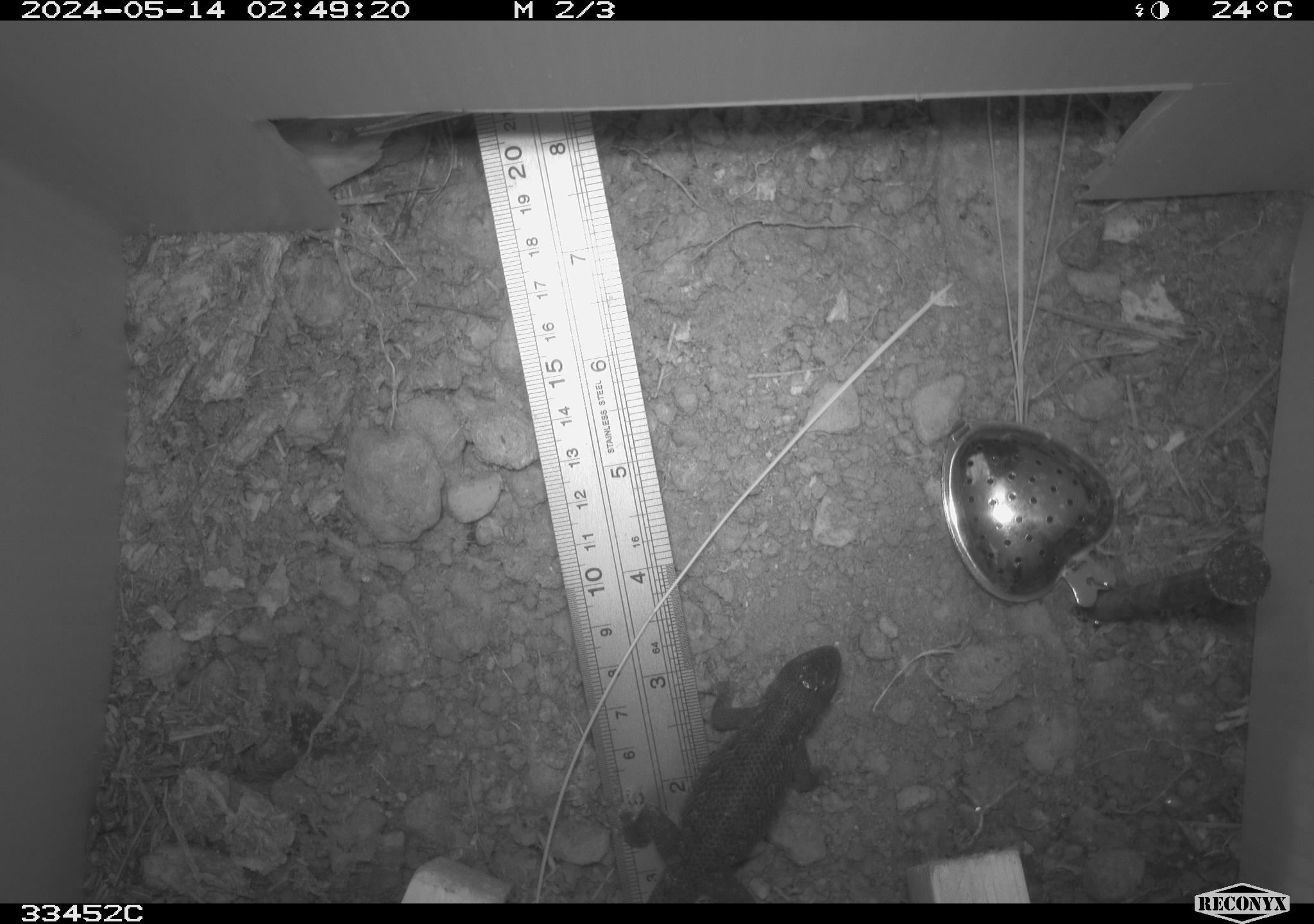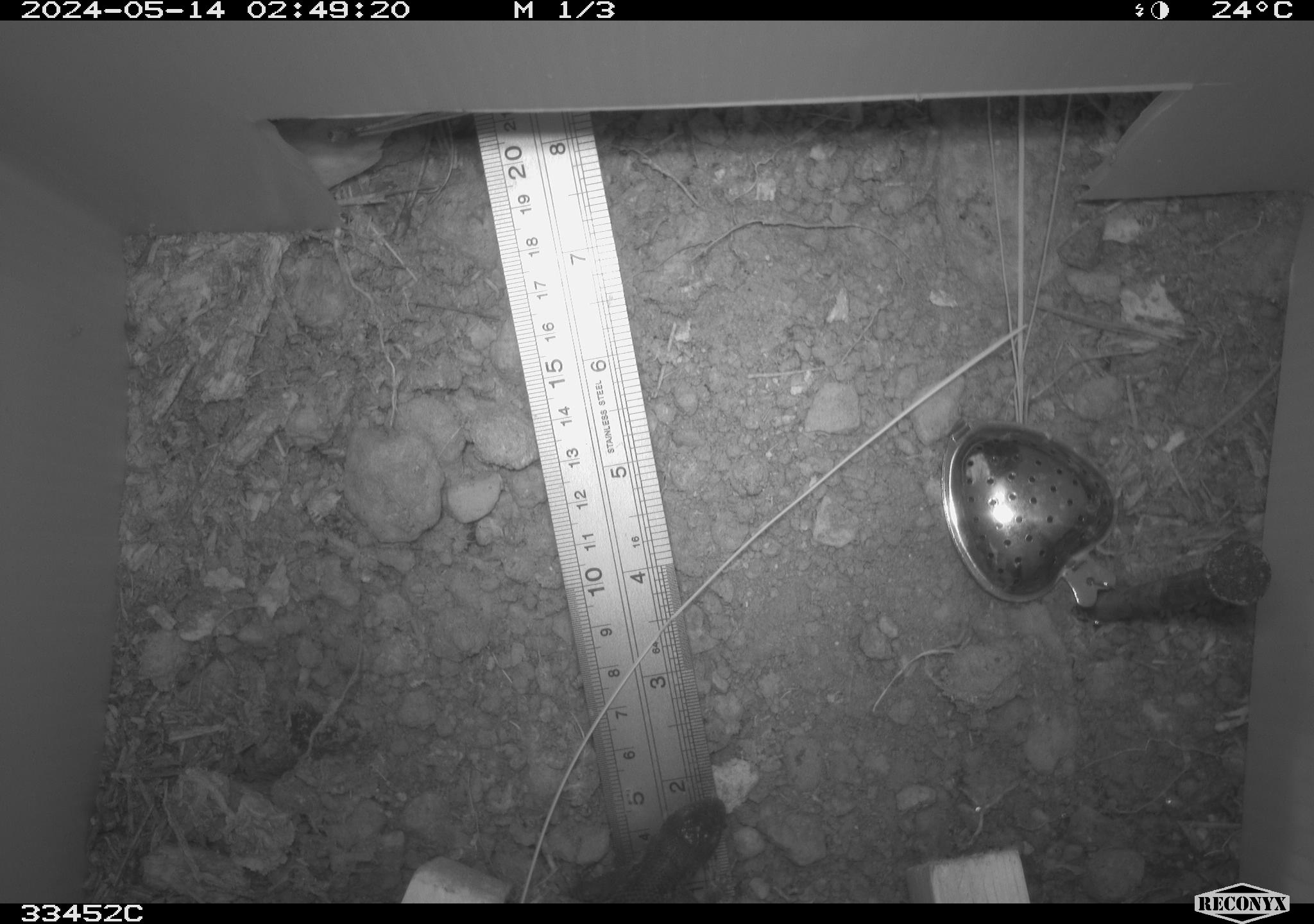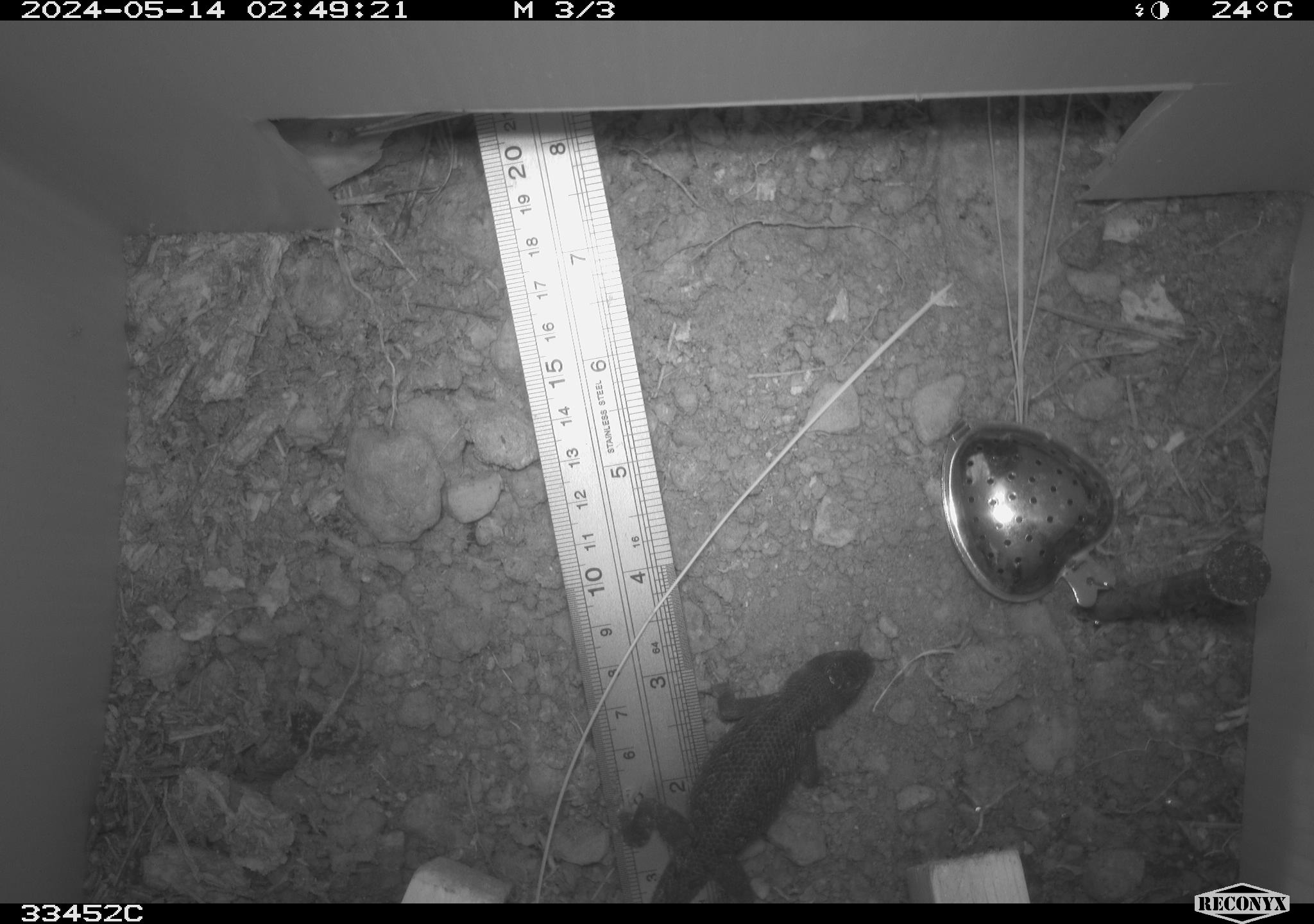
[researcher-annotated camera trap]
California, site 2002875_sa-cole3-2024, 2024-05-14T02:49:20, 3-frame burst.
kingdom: Animalia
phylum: Chordata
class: Reptilia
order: Squamata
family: Phrynosomatidae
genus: Sceloporus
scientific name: Sceloporus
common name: spiny lizards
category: sceloporus species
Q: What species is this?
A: Sceloporus species (spiny lizards) (Sceloporus).